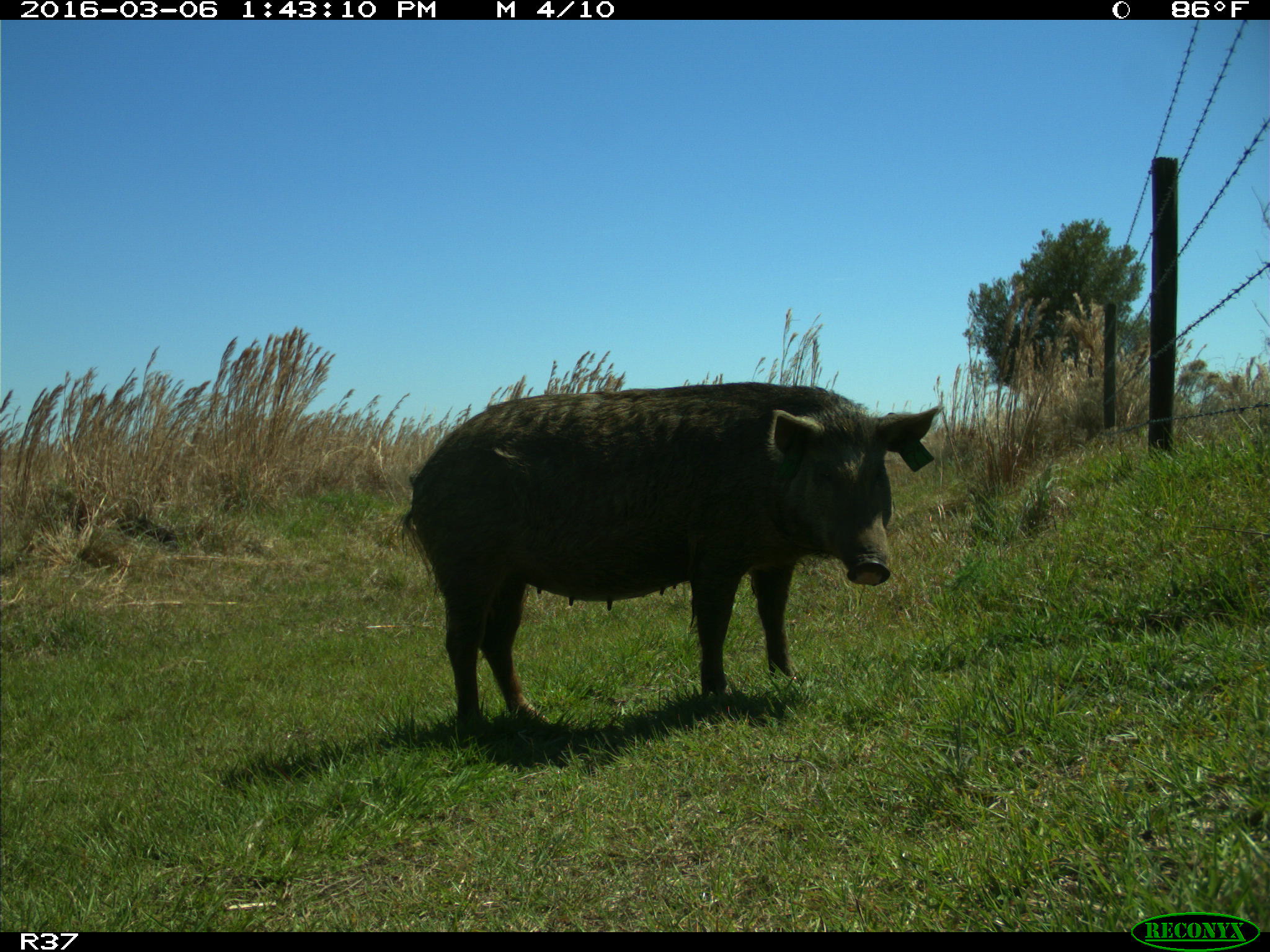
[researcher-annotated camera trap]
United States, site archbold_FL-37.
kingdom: Animalia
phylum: Chordata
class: Mammalia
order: Artiodactyla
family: Suidae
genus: Sus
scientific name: Sus scrofa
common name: wild boar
Sus scrofa (wild boar).